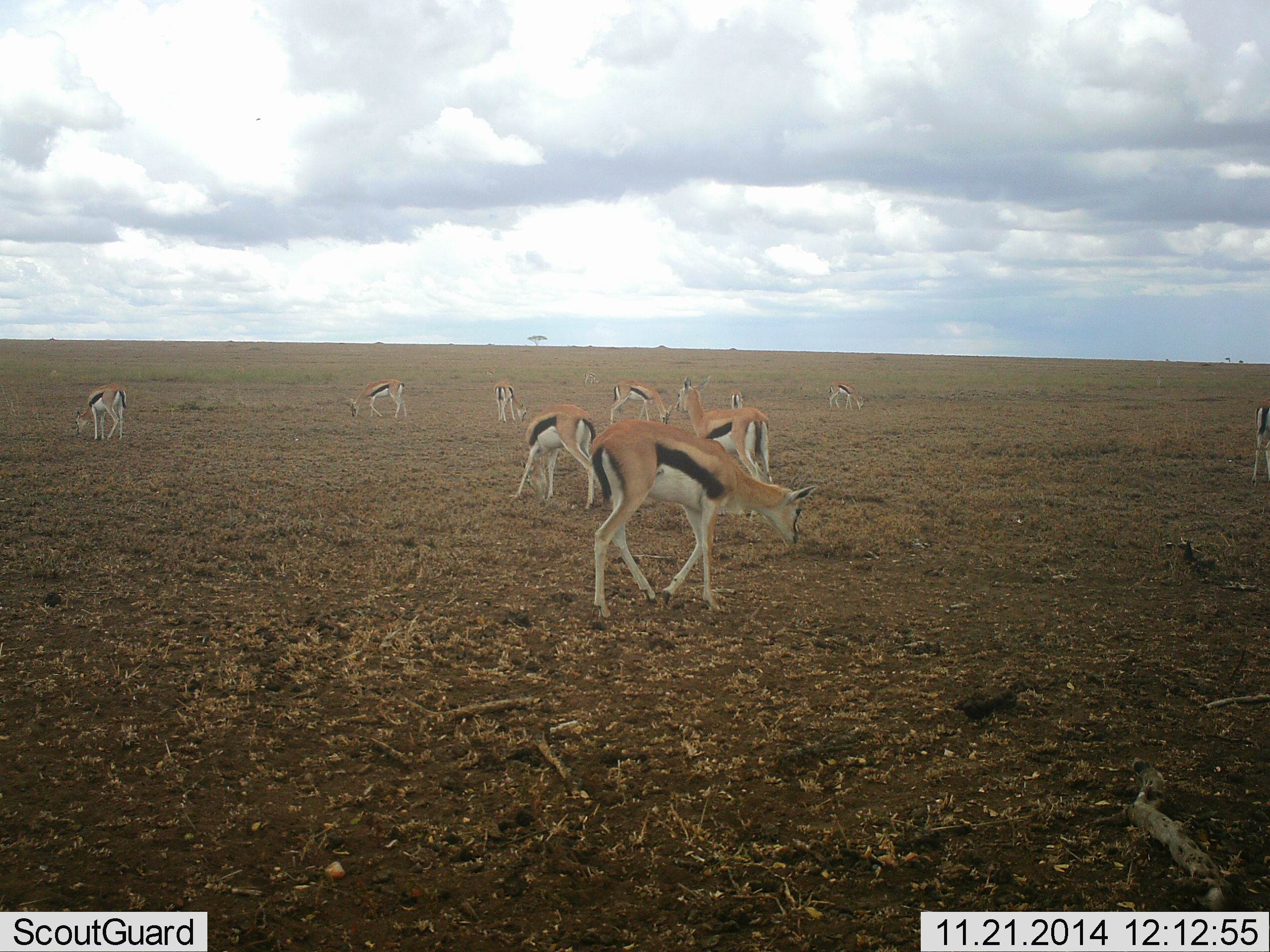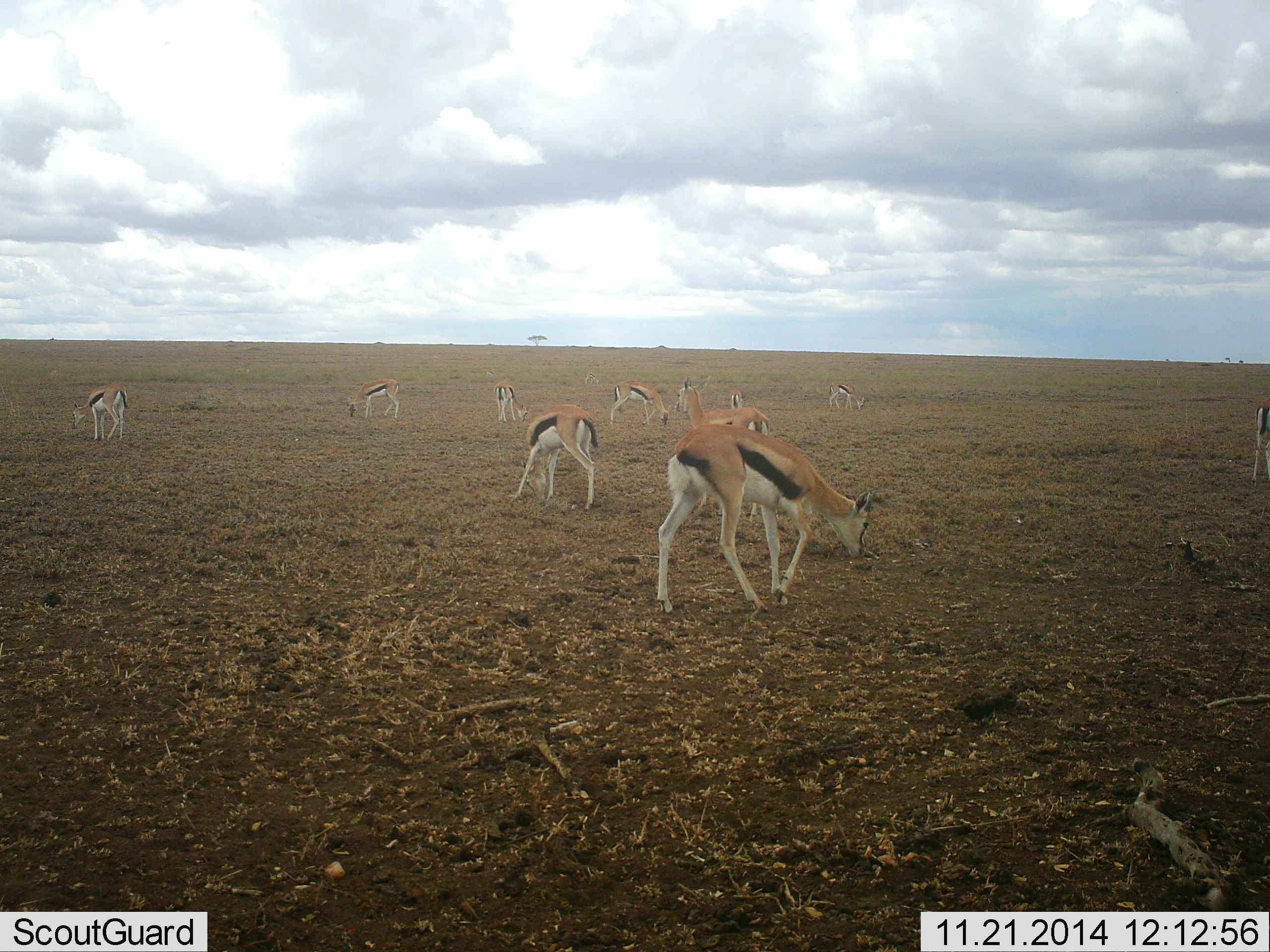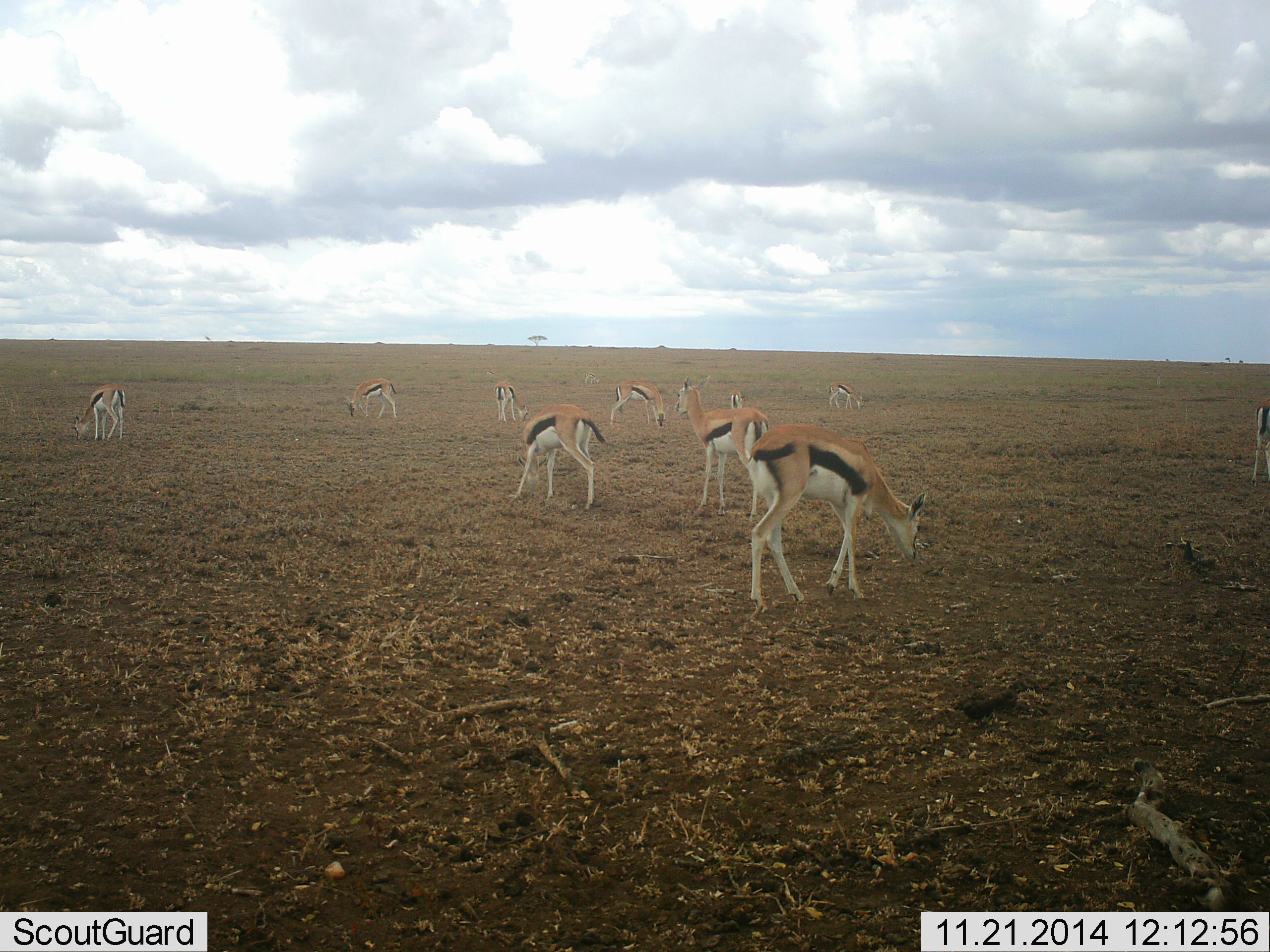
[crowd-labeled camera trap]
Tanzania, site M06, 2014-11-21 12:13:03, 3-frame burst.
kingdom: Animalia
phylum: Chordata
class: Mammalia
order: Artiodactyla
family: Bovidae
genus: Eudorcas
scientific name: Eudorcas thomsonii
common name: thomson's gazelle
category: gazellethomsons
Gazellethomsons (thomson's gazelle) (Eudorcas thomsonii), count 10. Behavior (volunteer vote fractions): standing 40%, resting 0%, moving 50%, interacting 0%. Young present (vote fraction): 10%. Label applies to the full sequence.